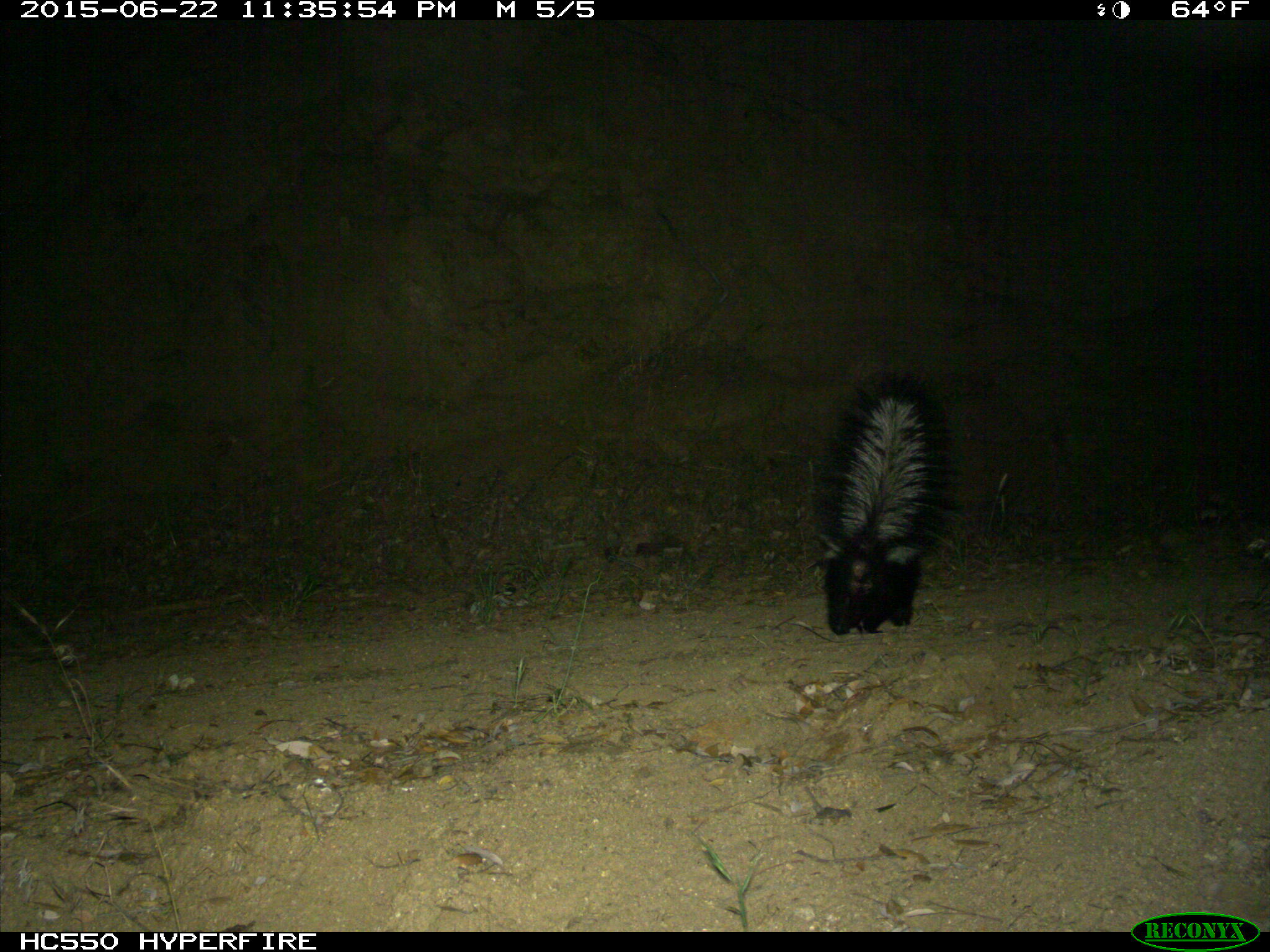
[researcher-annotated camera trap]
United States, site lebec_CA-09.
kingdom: Animalia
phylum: Chordata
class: Mammalia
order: Carnivora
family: Mephitidae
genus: Mephitis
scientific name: Mephitis mephitis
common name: striped skunk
Mephitis mephitis (striped skunk).